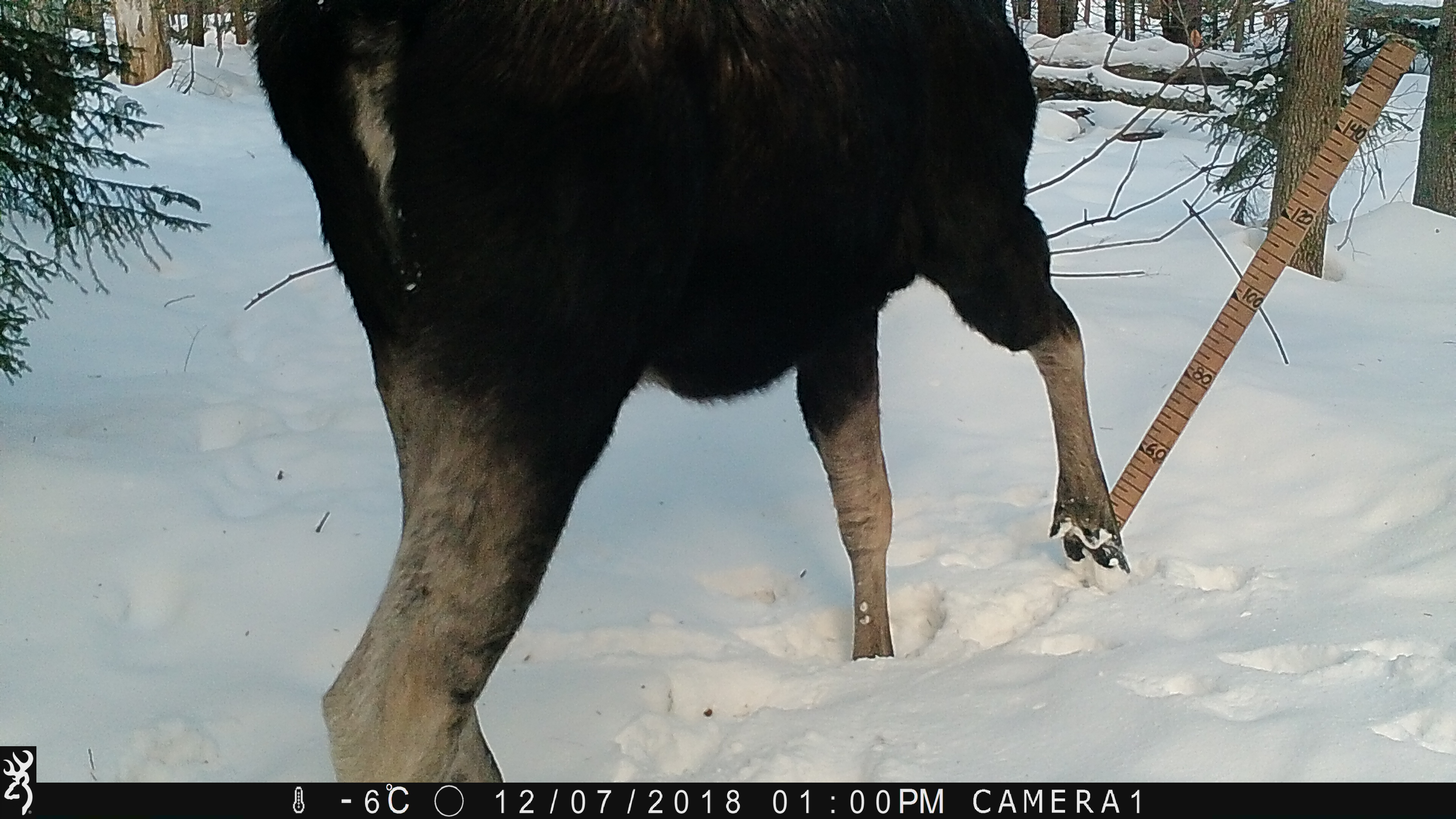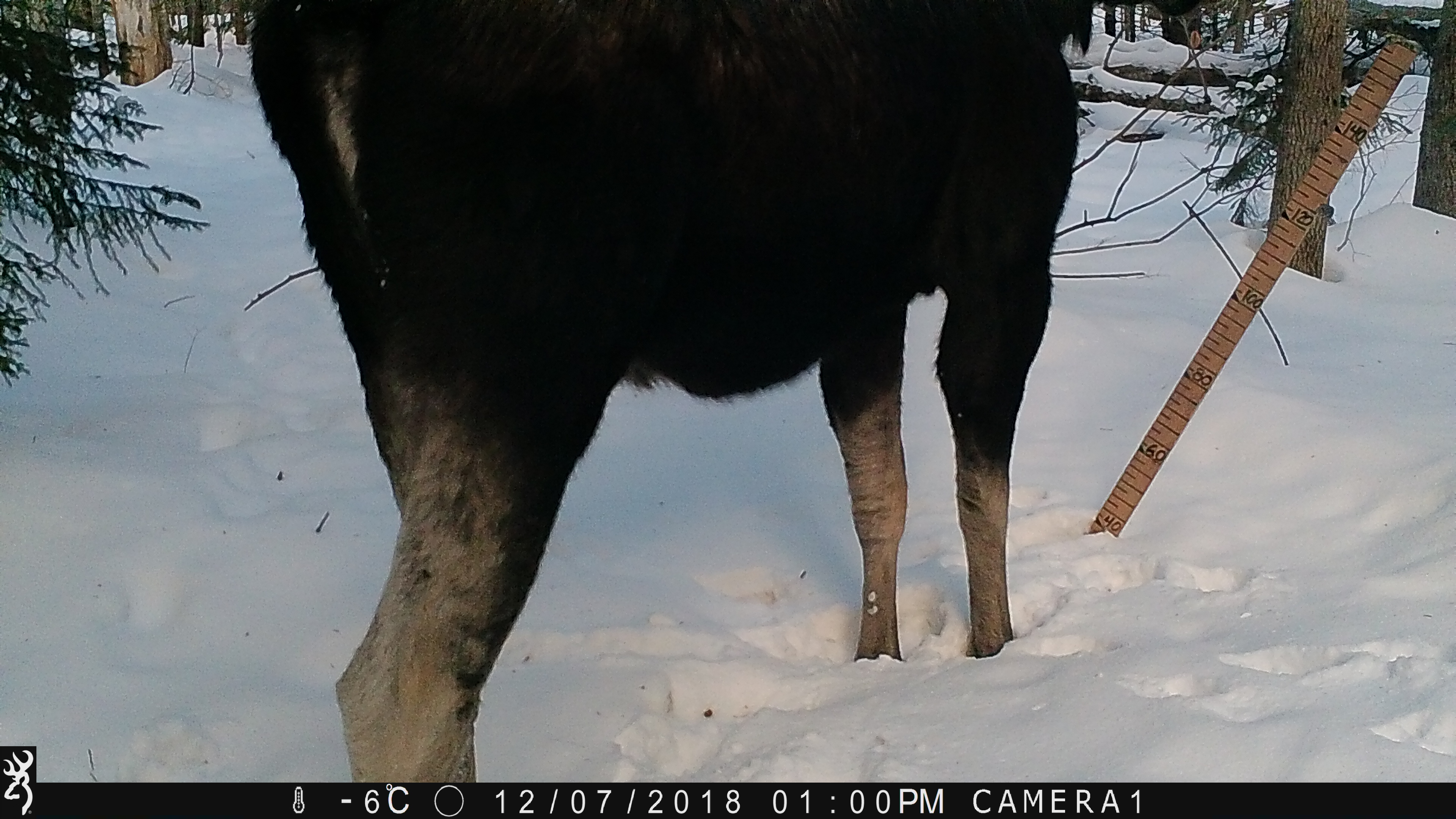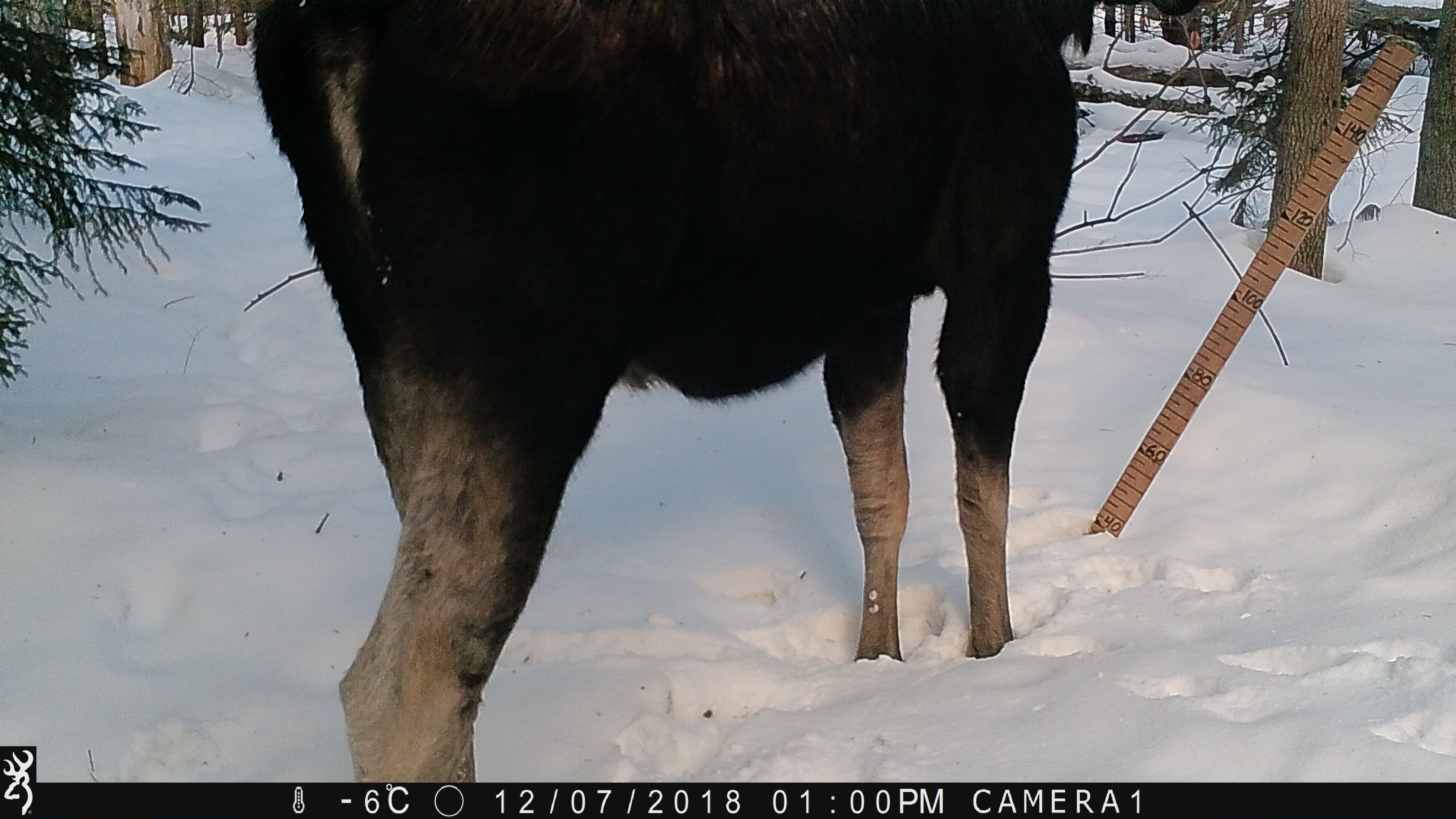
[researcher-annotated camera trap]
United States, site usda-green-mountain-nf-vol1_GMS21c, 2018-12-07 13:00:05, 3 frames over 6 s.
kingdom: Animalia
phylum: Chordata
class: Mammalia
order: Artiodactyla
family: Cervidae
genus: Alces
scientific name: Alces alces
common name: moose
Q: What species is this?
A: Moose (Alces alces).